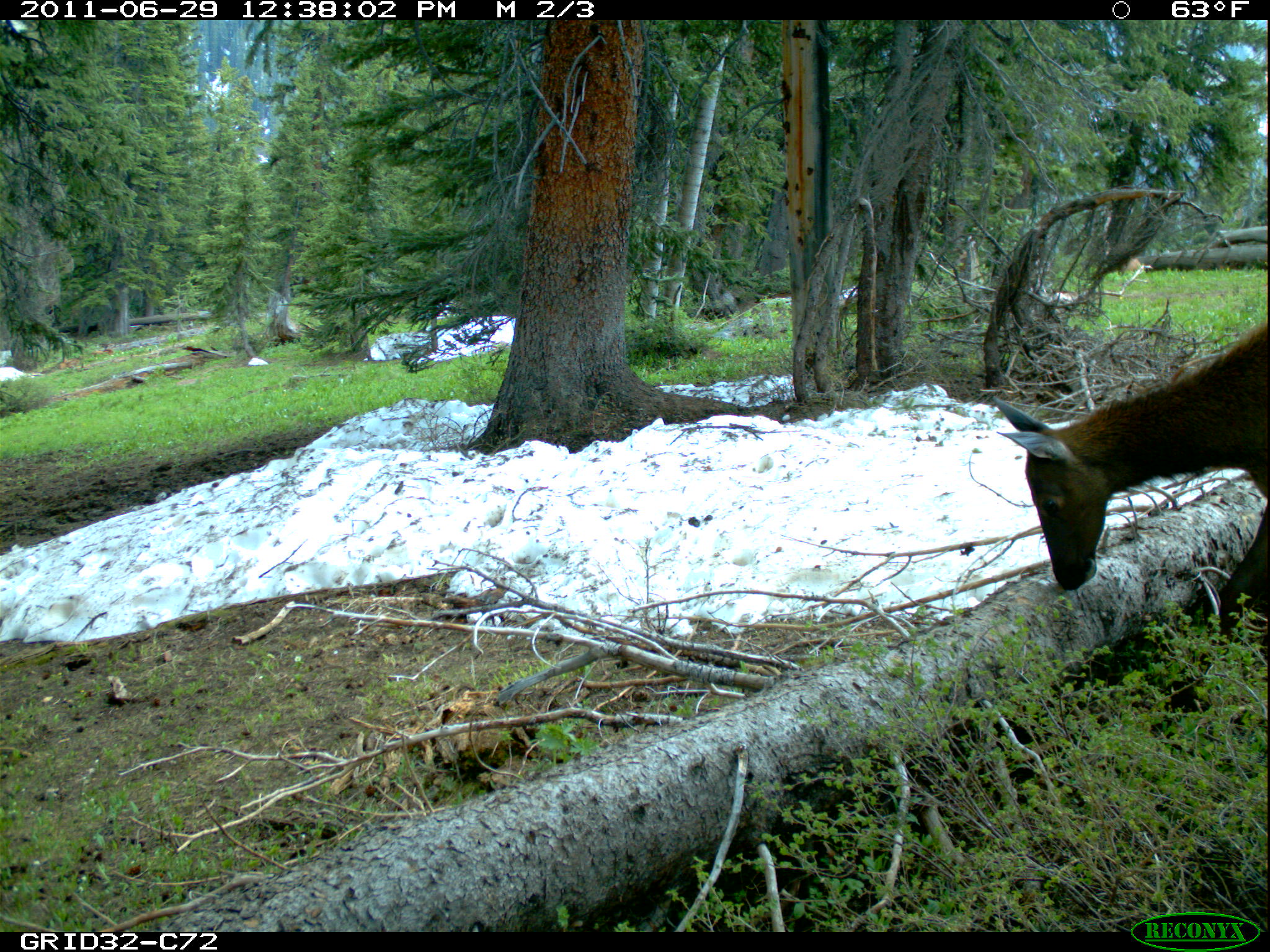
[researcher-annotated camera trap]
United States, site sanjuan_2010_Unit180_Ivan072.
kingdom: Animalia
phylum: Chordata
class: Mammalia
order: Artiodactyla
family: Cervidae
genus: Cervus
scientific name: Cervus elaphus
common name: red deer